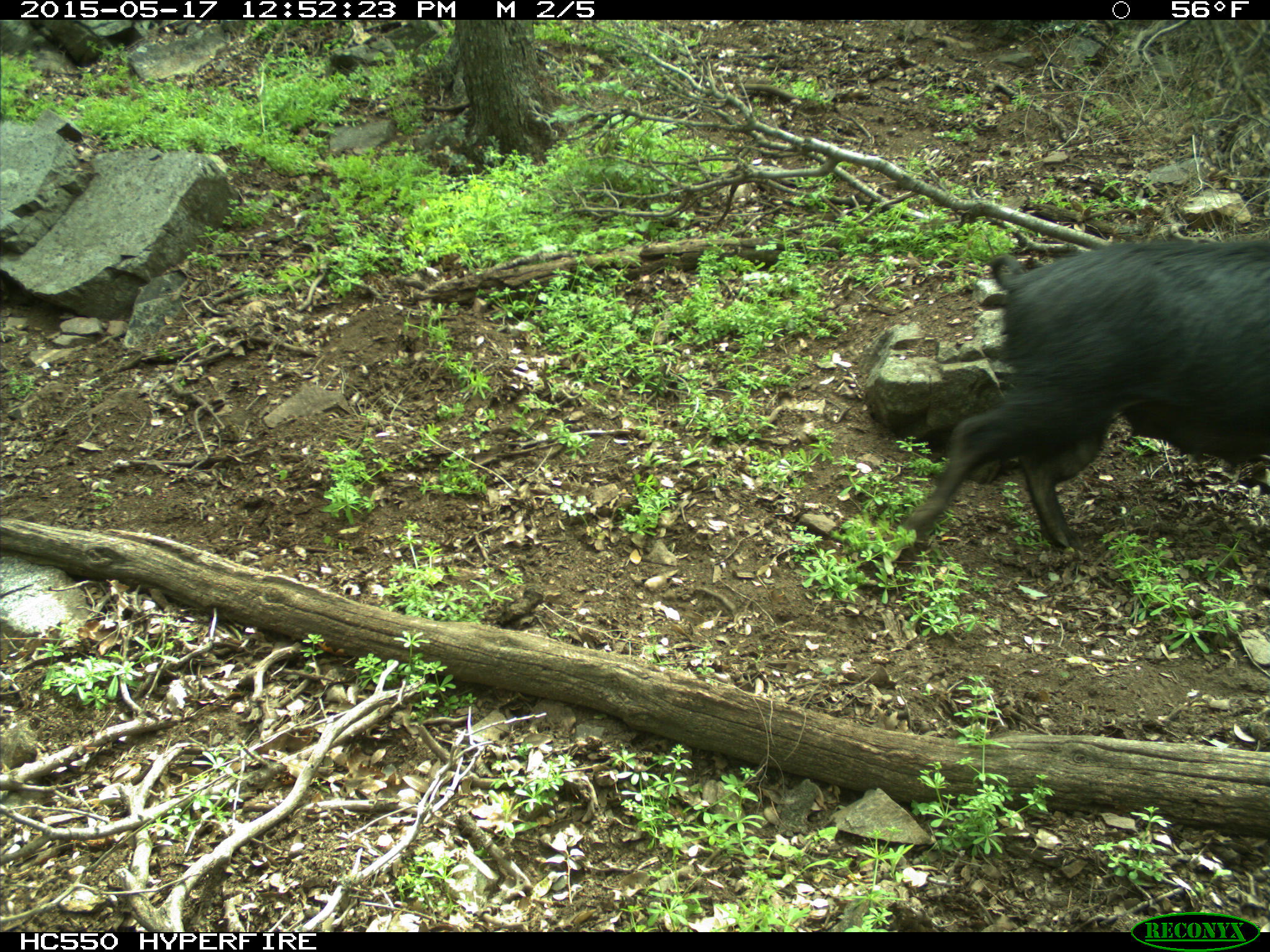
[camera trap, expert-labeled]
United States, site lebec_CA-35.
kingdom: Animalia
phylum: Chordata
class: Mammalia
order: Artiodactyla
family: Suidae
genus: Sus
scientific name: Sus scrofa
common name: wild boar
Sus scrofa (wild boar).